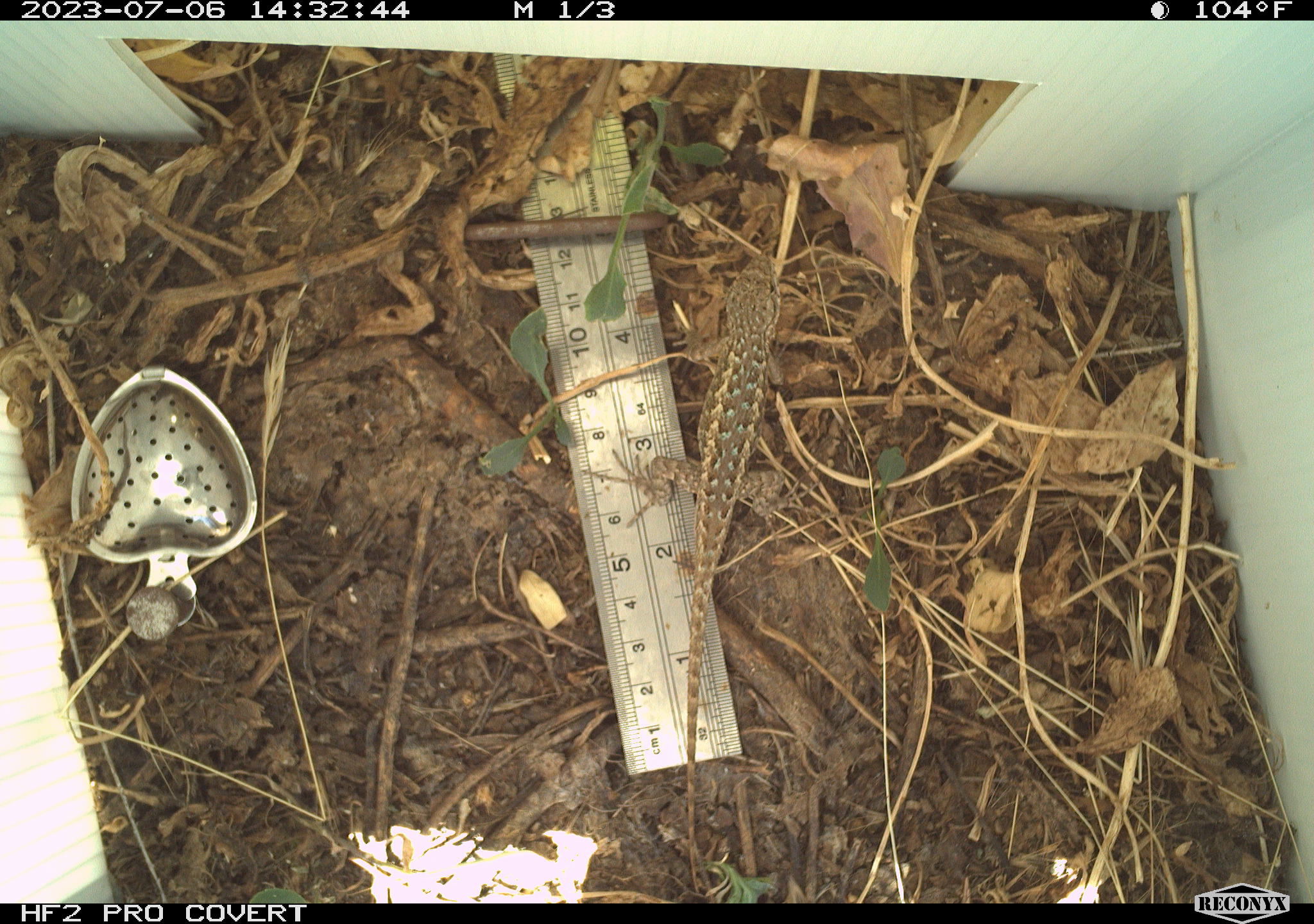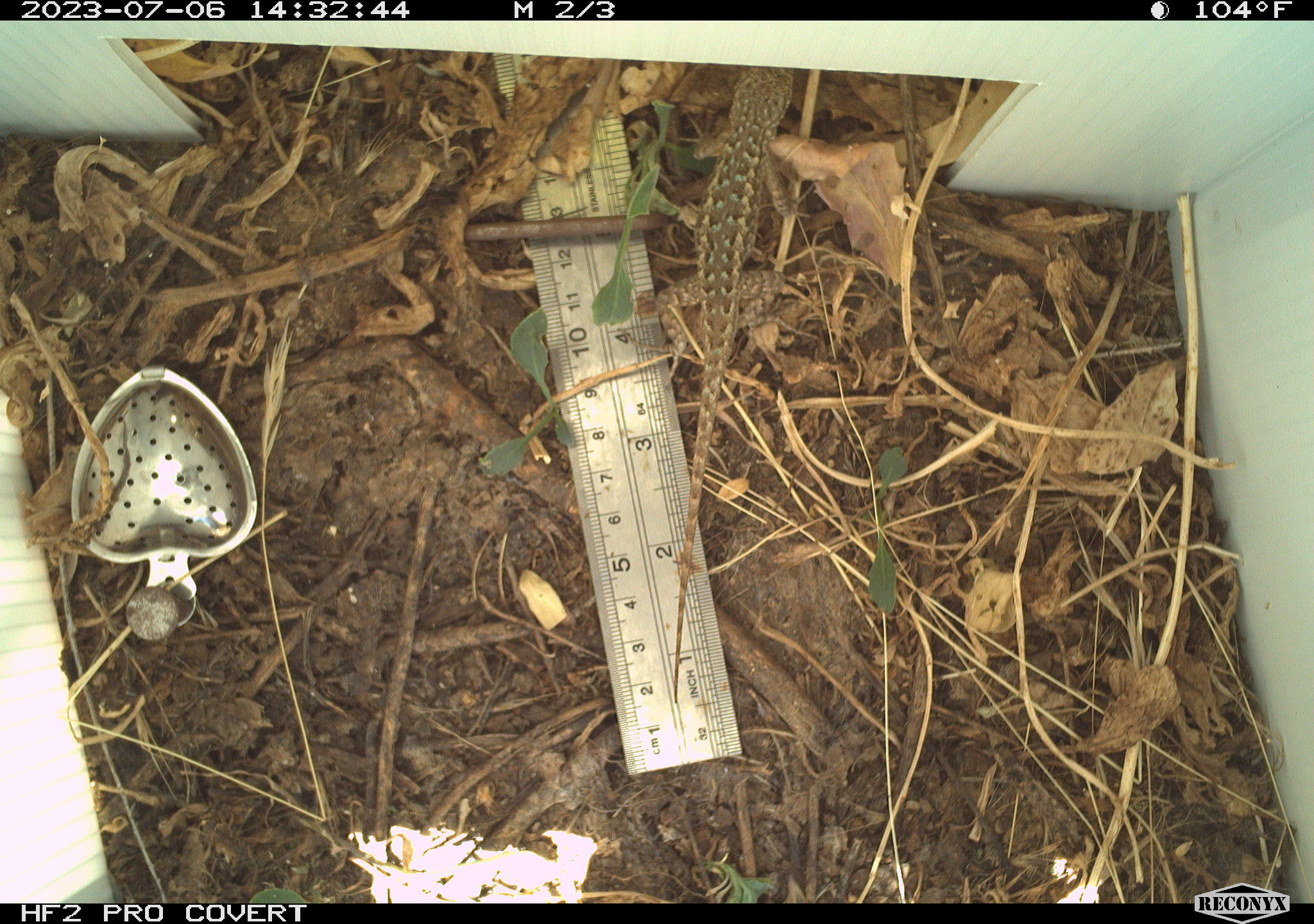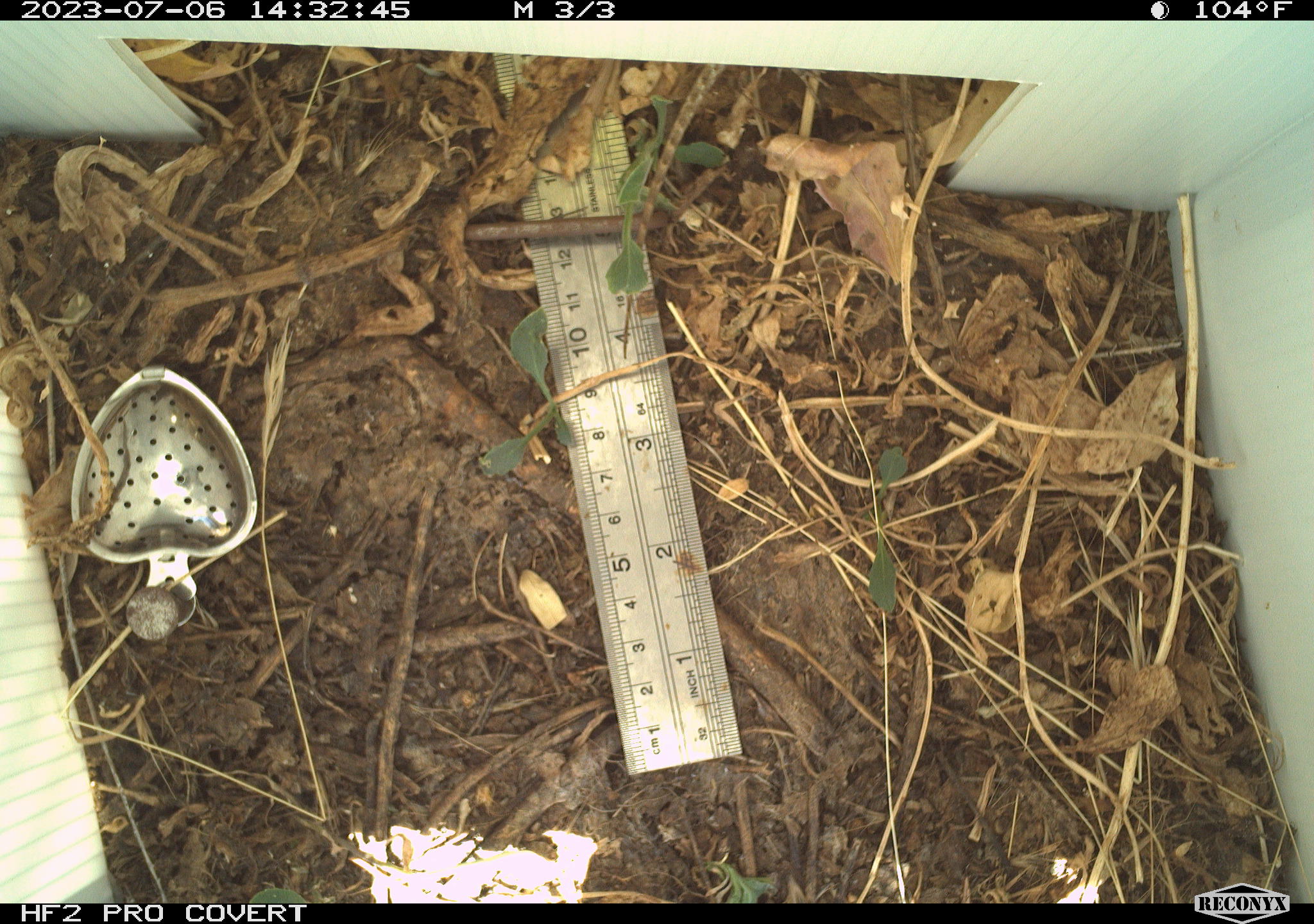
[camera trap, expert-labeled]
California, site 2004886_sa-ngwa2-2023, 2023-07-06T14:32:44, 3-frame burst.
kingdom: Animalia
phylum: Chordata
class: Reptilia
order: Squamata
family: Phrynosomatidae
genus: Sceloporus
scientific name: Sceloporus occidentalis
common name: western fence lizard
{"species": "western fence lizard (Sceloporus occidentalis)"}